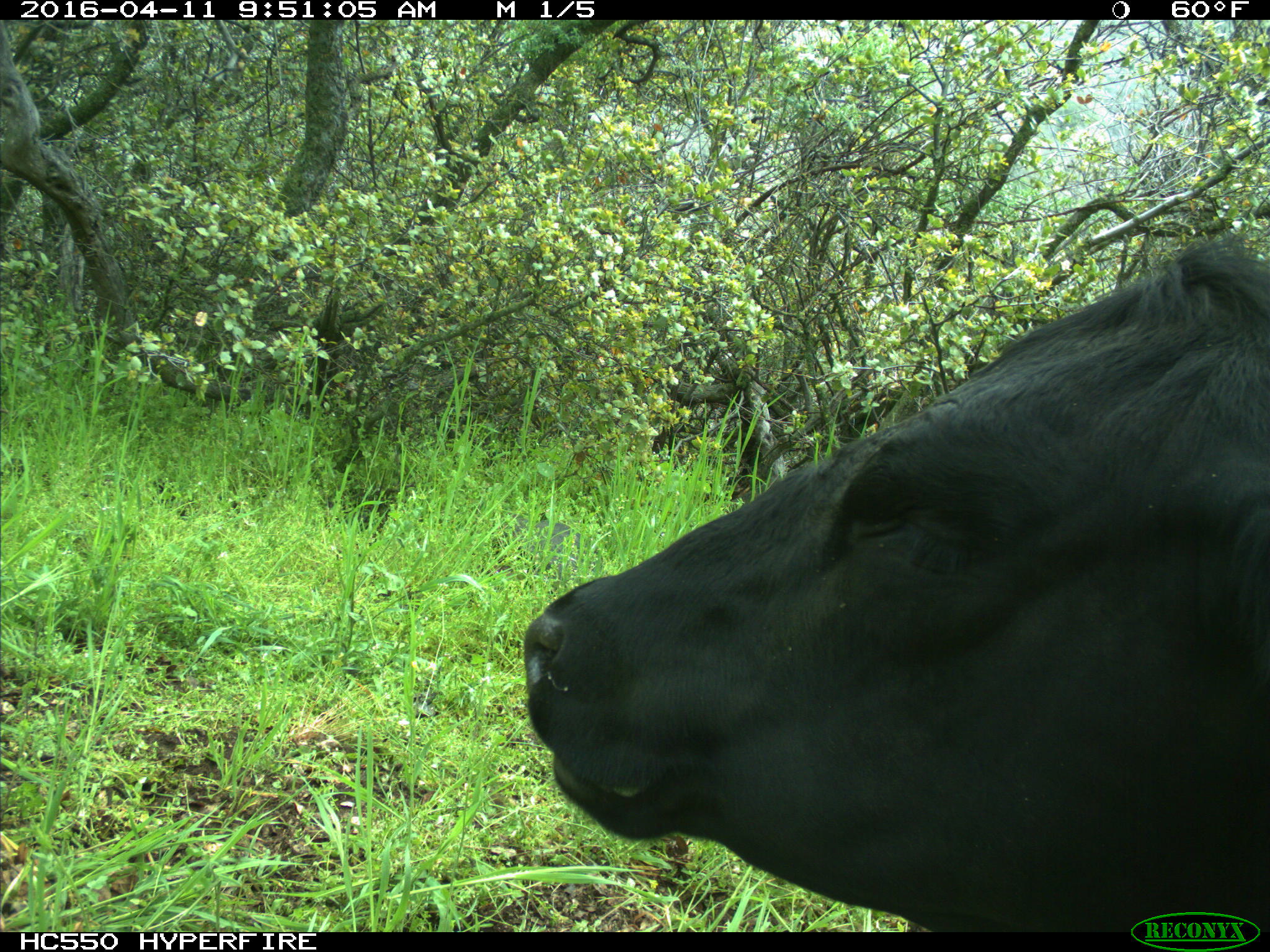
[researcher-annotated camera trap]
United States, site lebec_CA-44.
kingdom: Animalia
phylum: Chordata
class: Mammalia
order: Artiodactyla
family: Bovidae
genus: Bos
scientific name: Bos taurus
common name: domestic cow